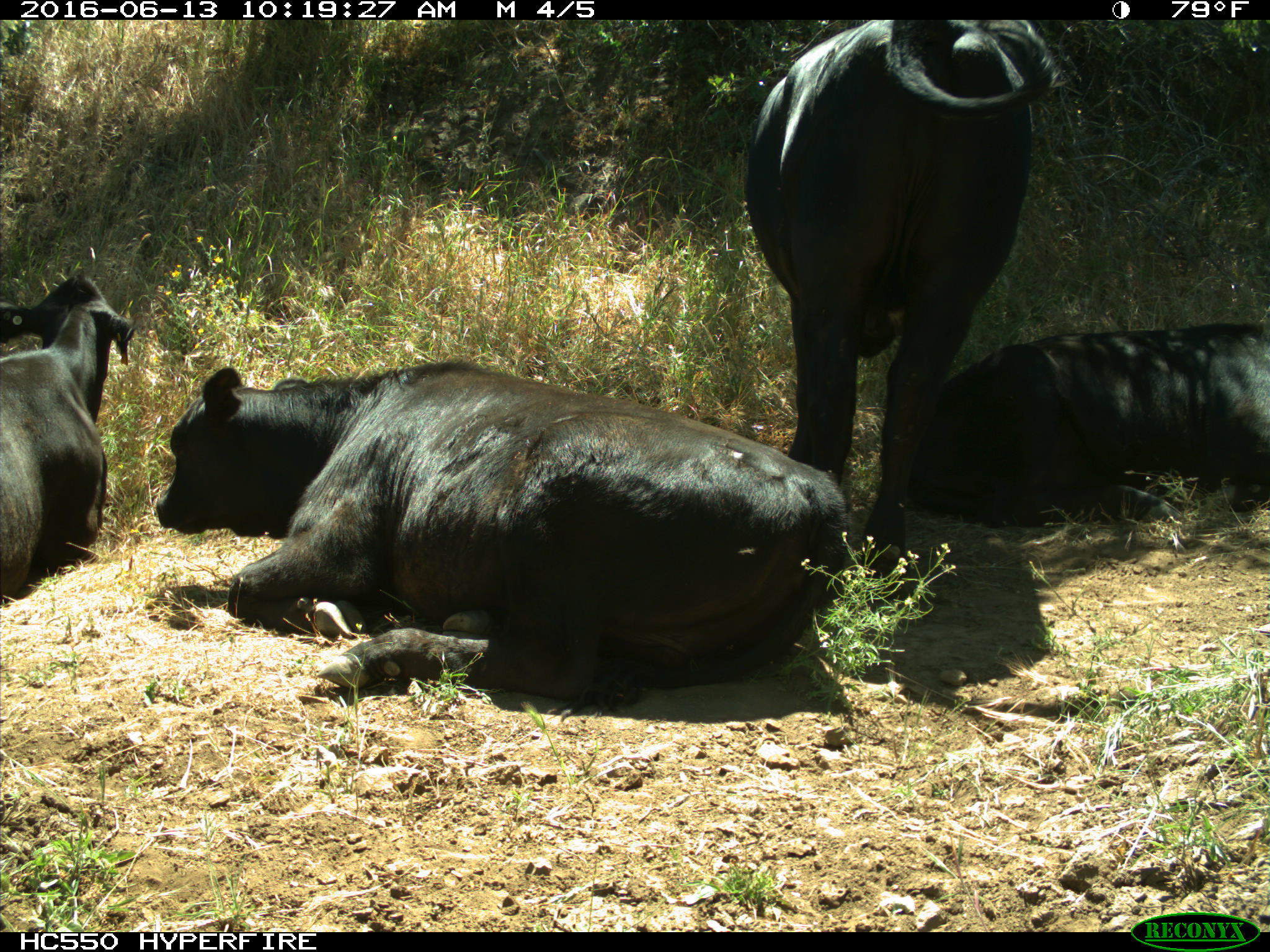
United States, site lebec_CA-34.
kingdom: Animalia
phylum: Chordata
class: Mammalia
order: Artiodactyla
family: Bovidae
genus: Bos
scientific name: Bos taurus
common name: domestic cow